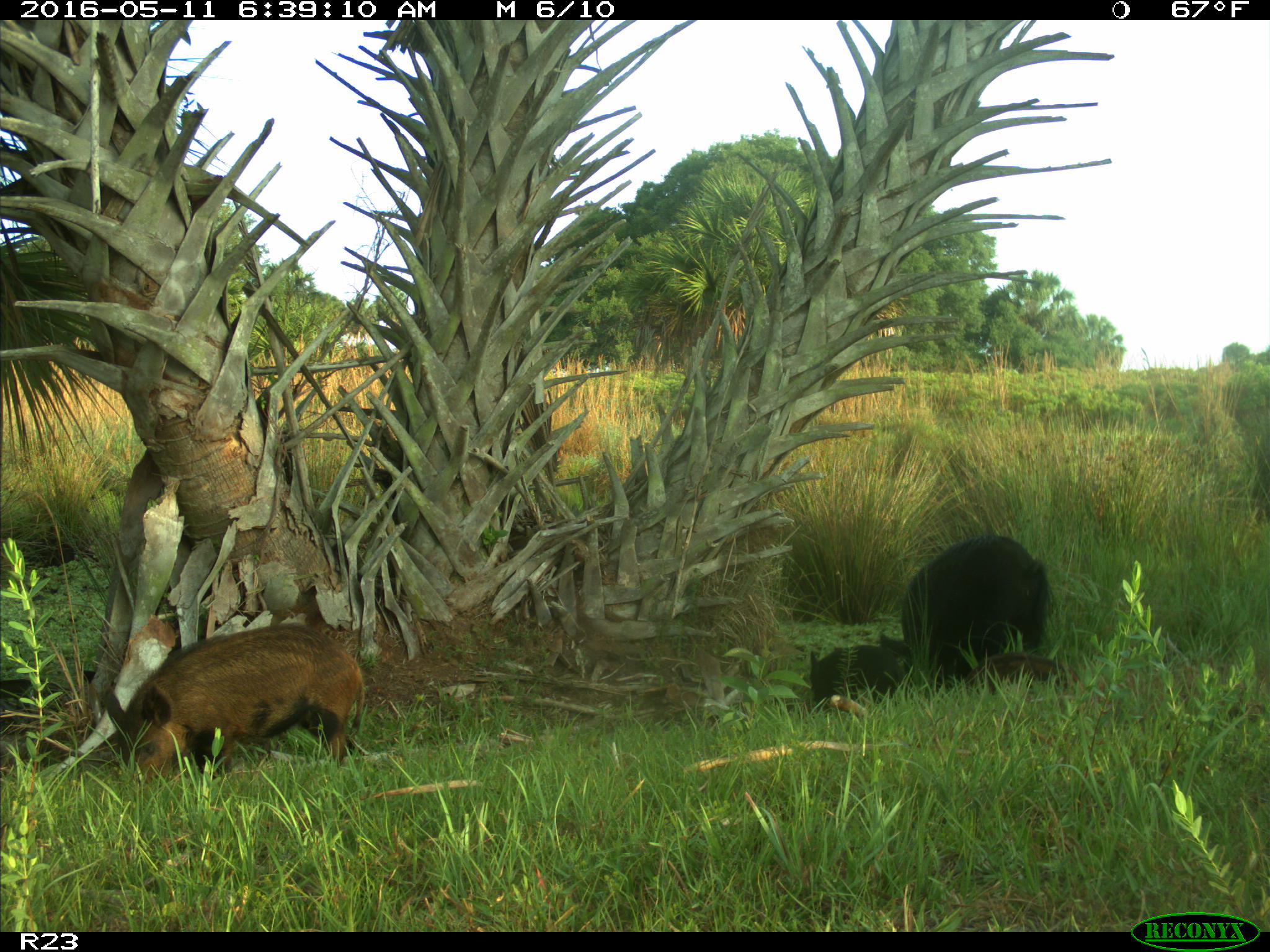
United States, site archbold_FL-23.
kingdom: Animalia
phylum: Chordata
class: Mammalia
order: Artiodactyla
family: Suidae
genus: Sus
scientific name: Sus scrofa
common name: wild boar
Sus scrofa (wild boar).